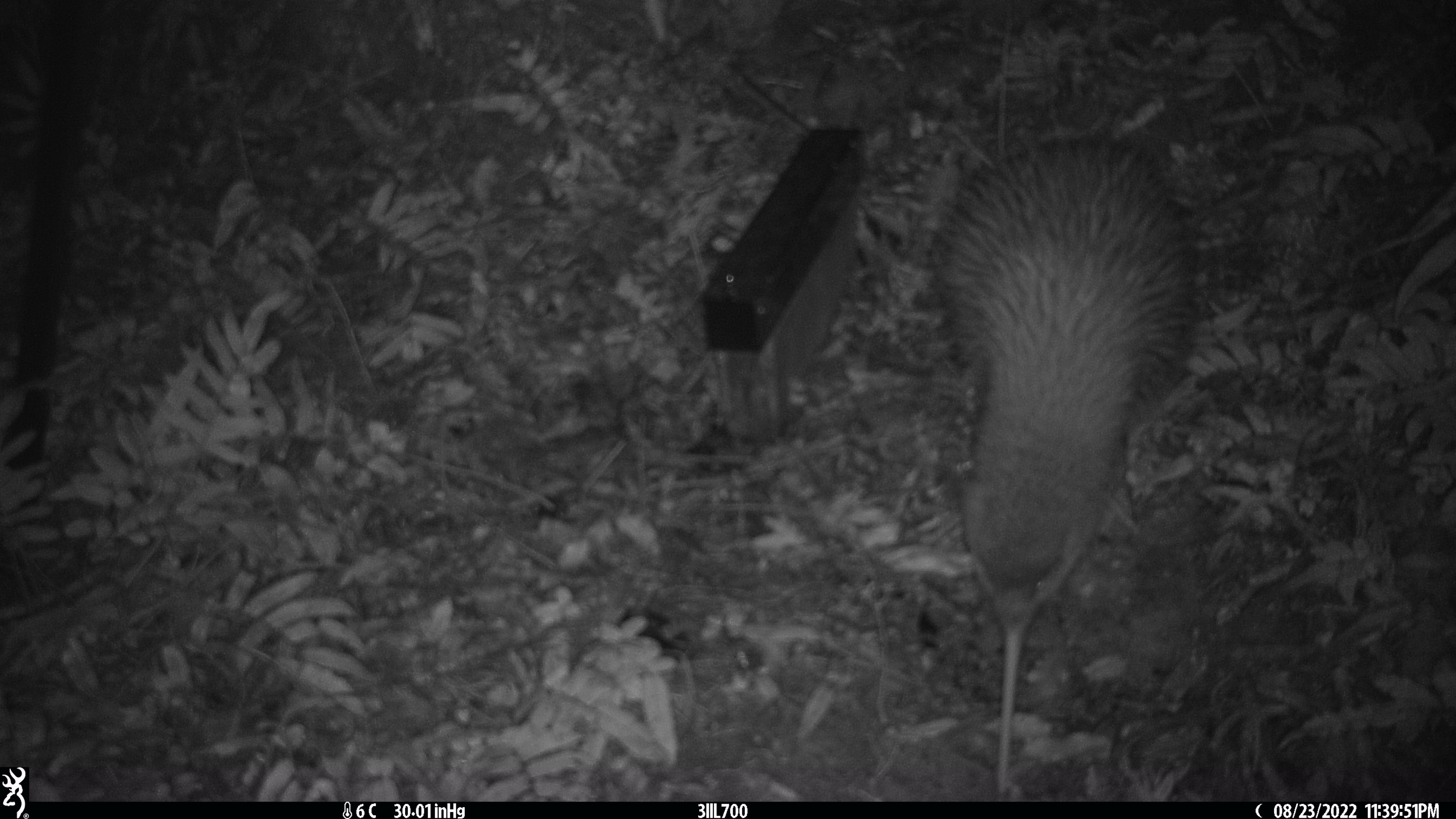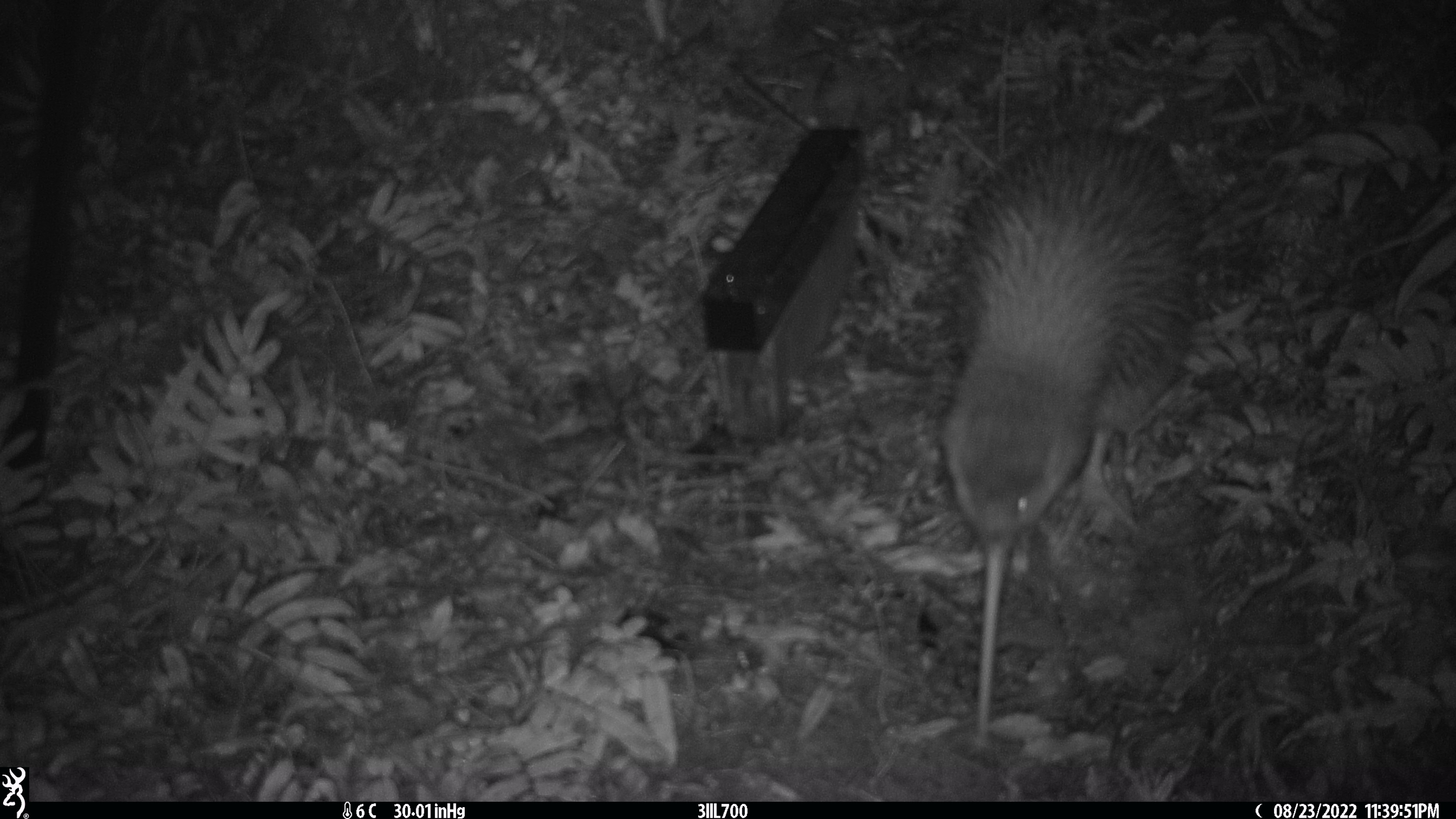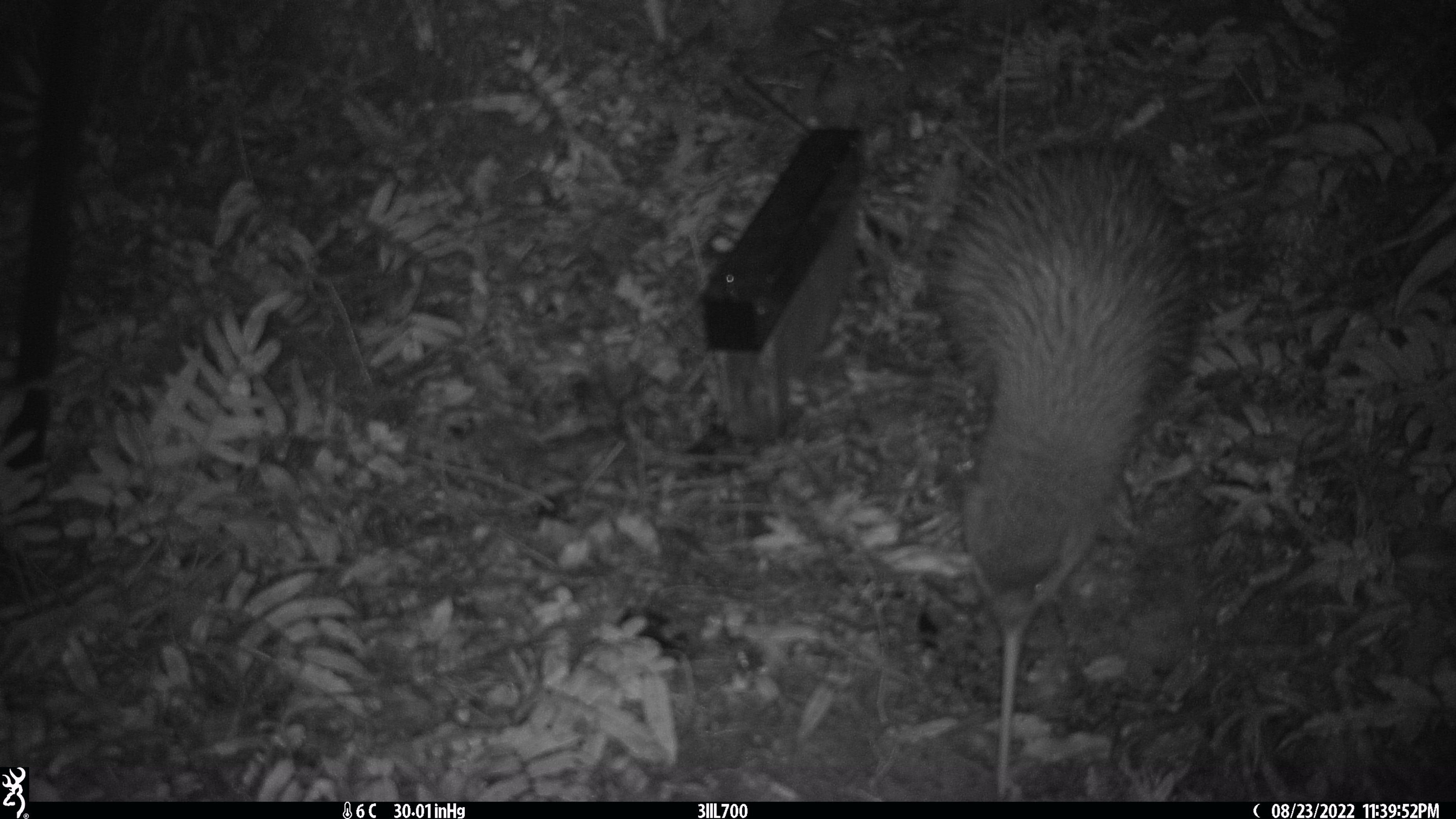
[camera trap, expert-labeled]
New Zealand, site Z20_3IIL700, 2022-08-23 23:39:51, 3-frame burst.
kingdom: Animalia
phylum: Chordata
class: Aves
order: Apterygiformes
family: Apterygidae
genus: Apteryx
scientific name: Apteryx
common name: kiwi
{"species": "kiwi (Apteryx)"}